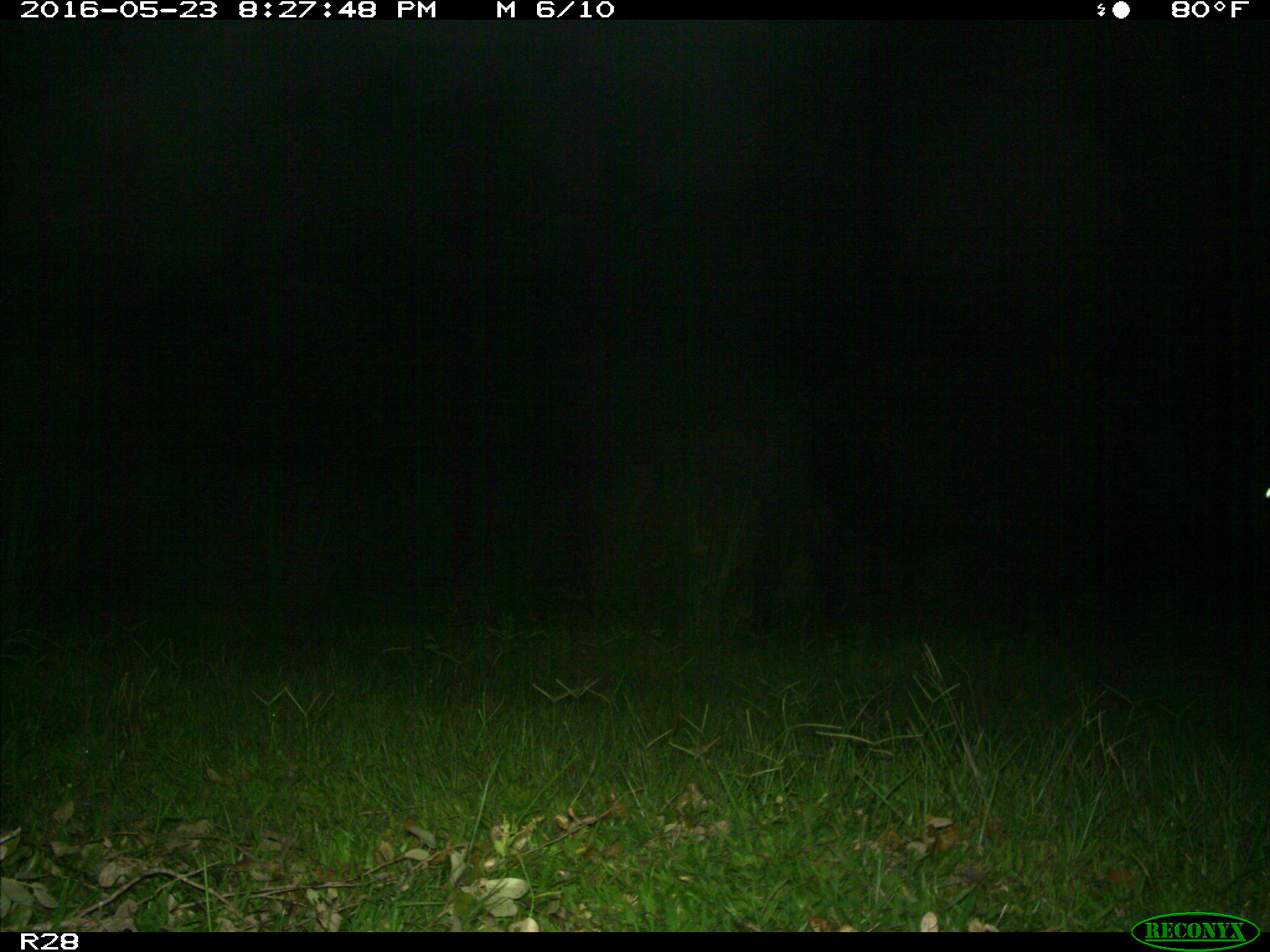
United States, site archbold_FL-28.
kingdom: Animalia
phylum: Chordata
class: Mammalia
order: Artiodactyla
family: Bovidae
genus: Bos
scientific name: Bos taurus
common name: domestic cow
Bos taurus (domestic cow).